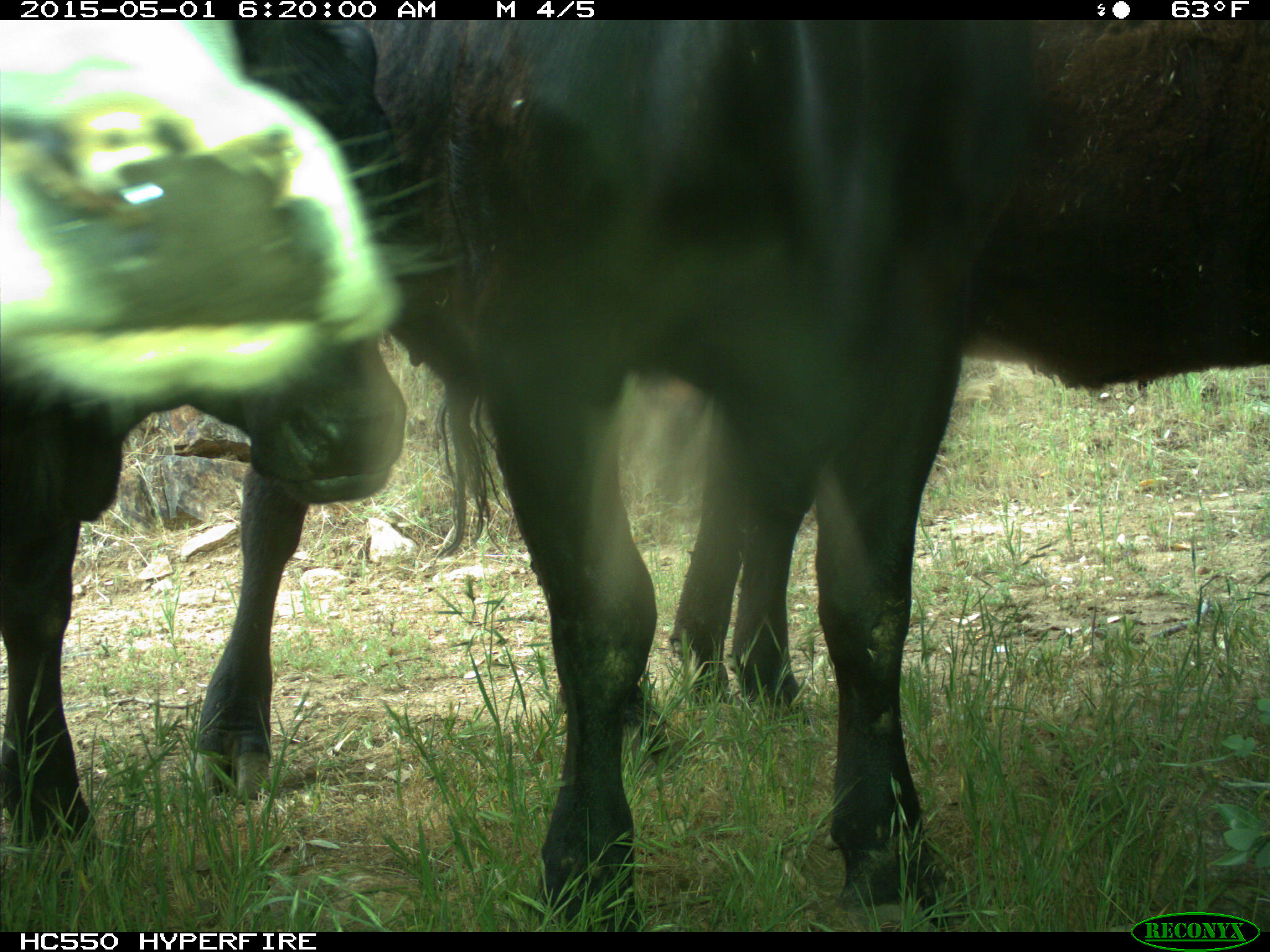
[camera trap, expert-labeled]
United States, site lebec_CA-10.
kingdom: Animalia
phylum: Chordata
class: Mammalia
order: Artiodactyla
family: Bovidae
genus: Bos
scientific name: Bos taurus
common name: domestic cow